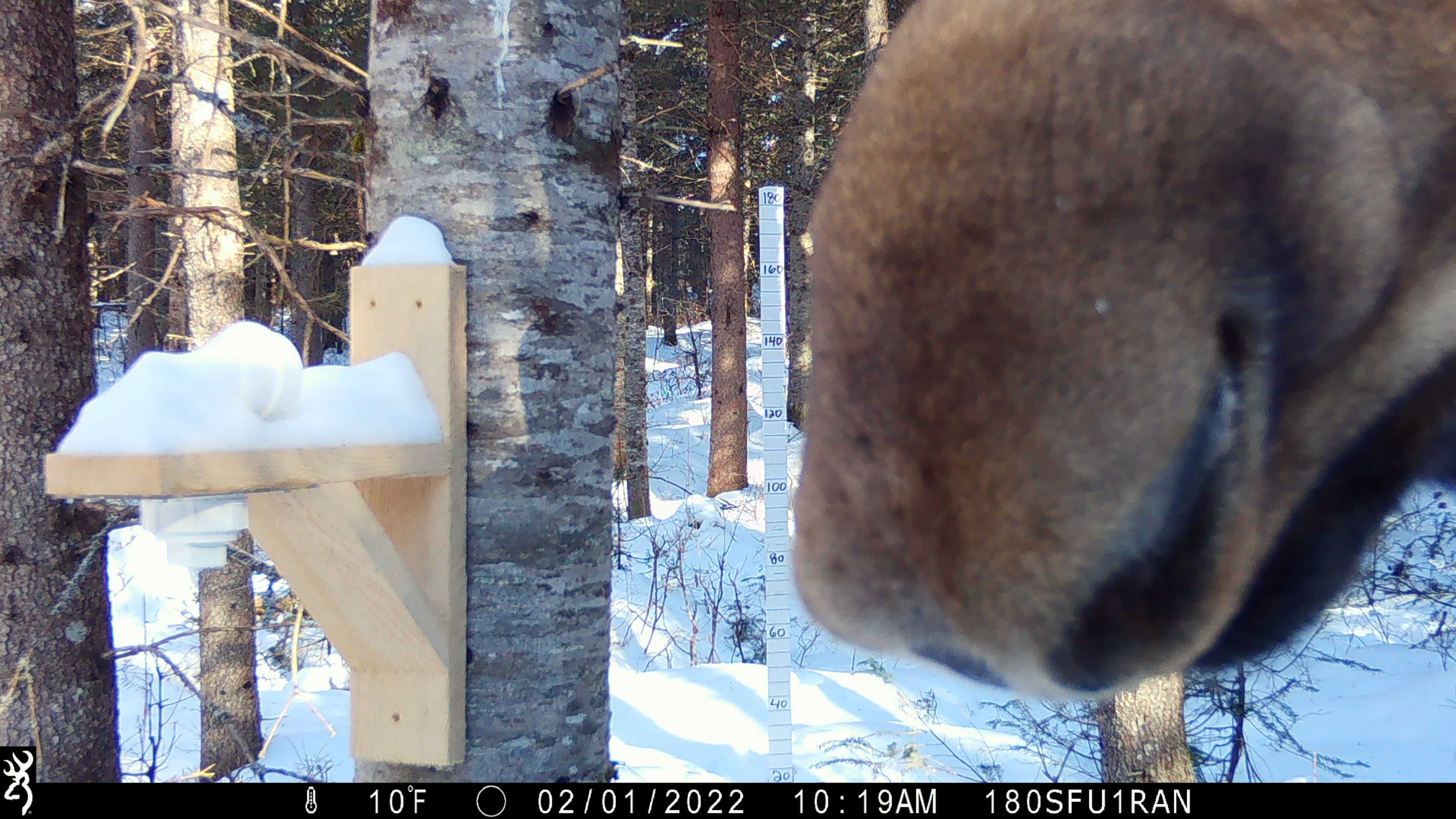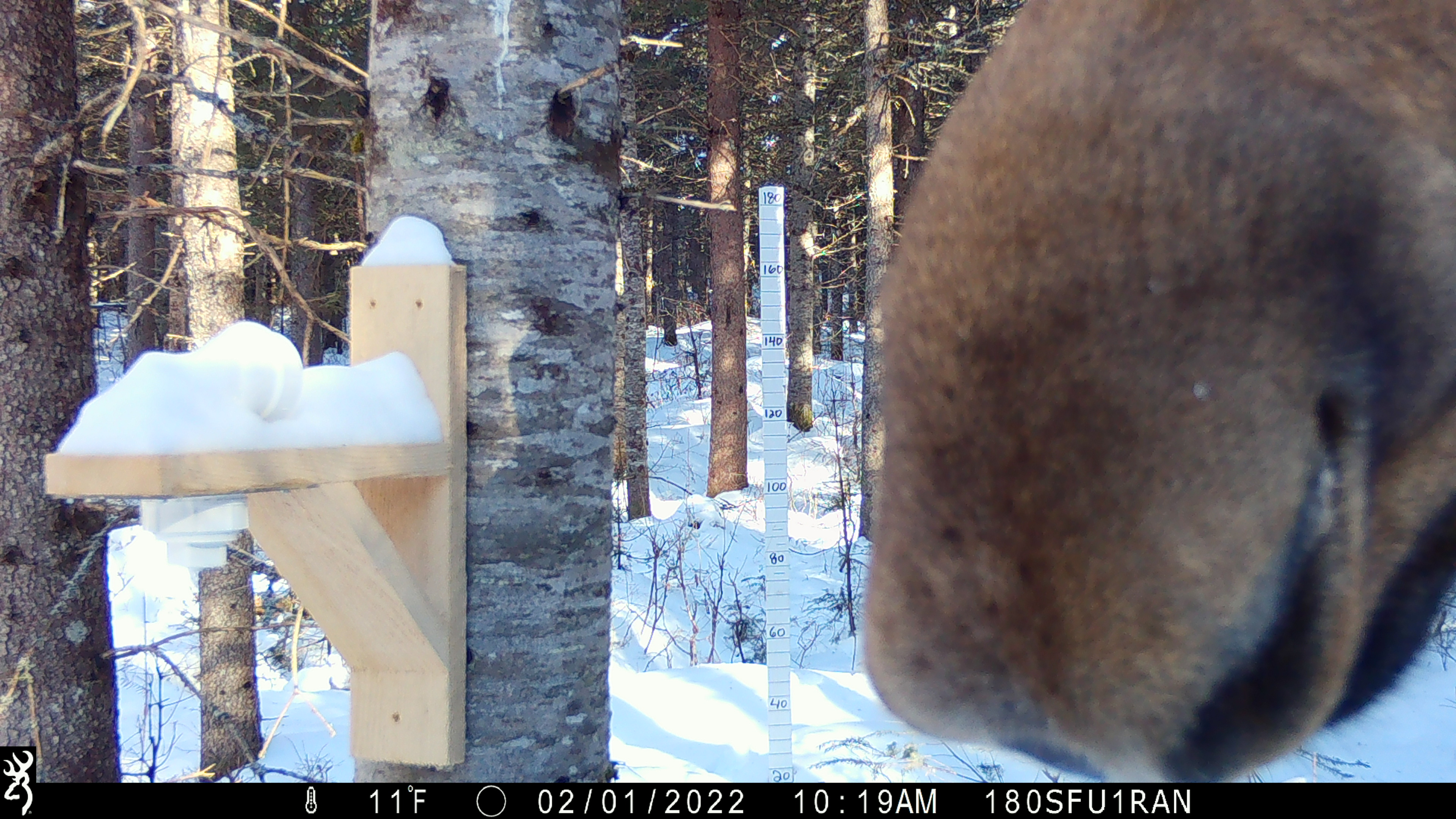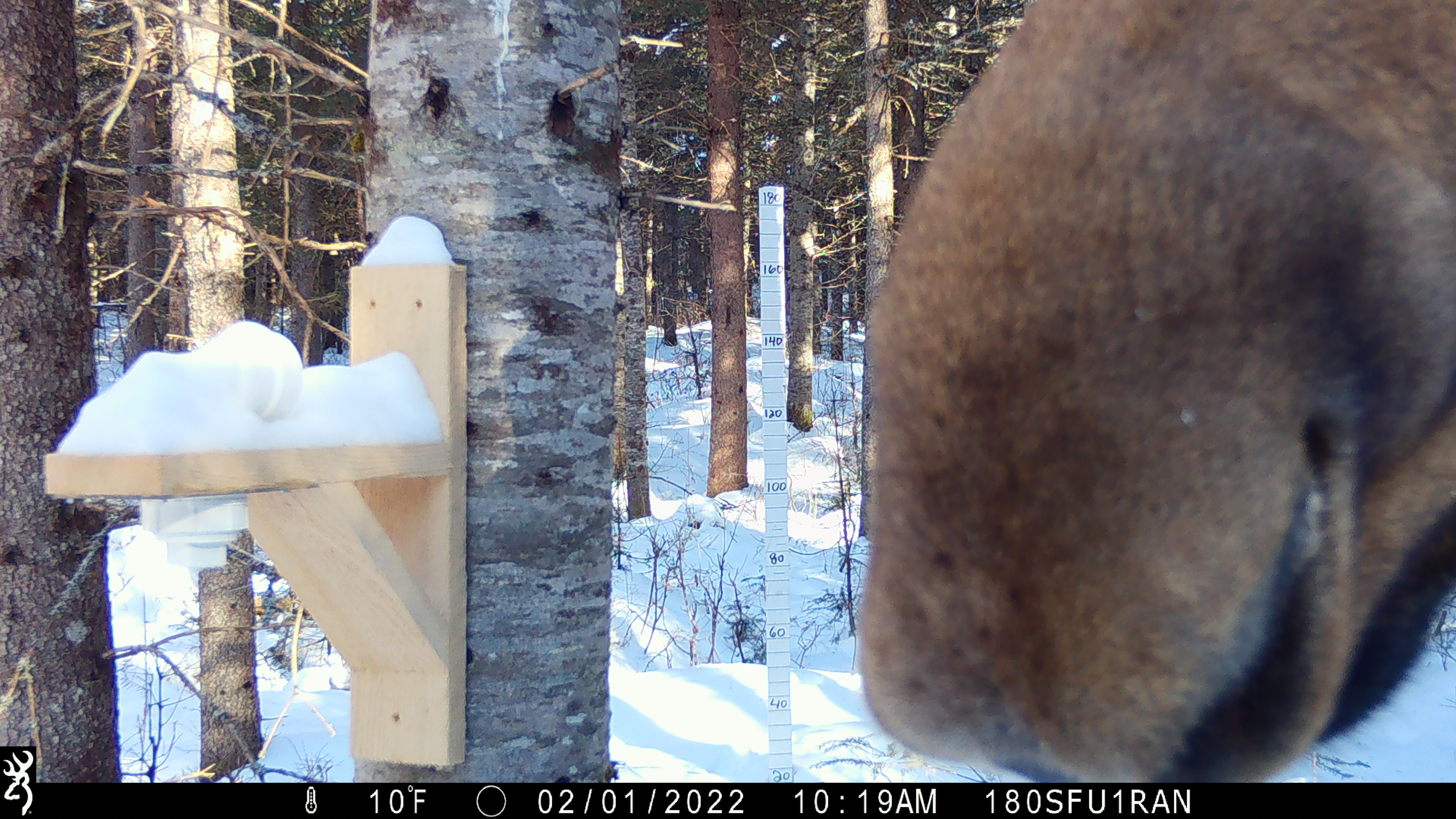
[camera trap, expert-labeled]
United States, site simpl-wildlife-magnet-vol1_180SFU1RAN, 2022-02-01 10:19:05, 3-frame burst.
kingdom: Animalia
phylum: Chordata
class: Mammalia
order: Artiodactyla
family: Cervidae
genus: Alces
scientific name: Alces alces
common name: moose